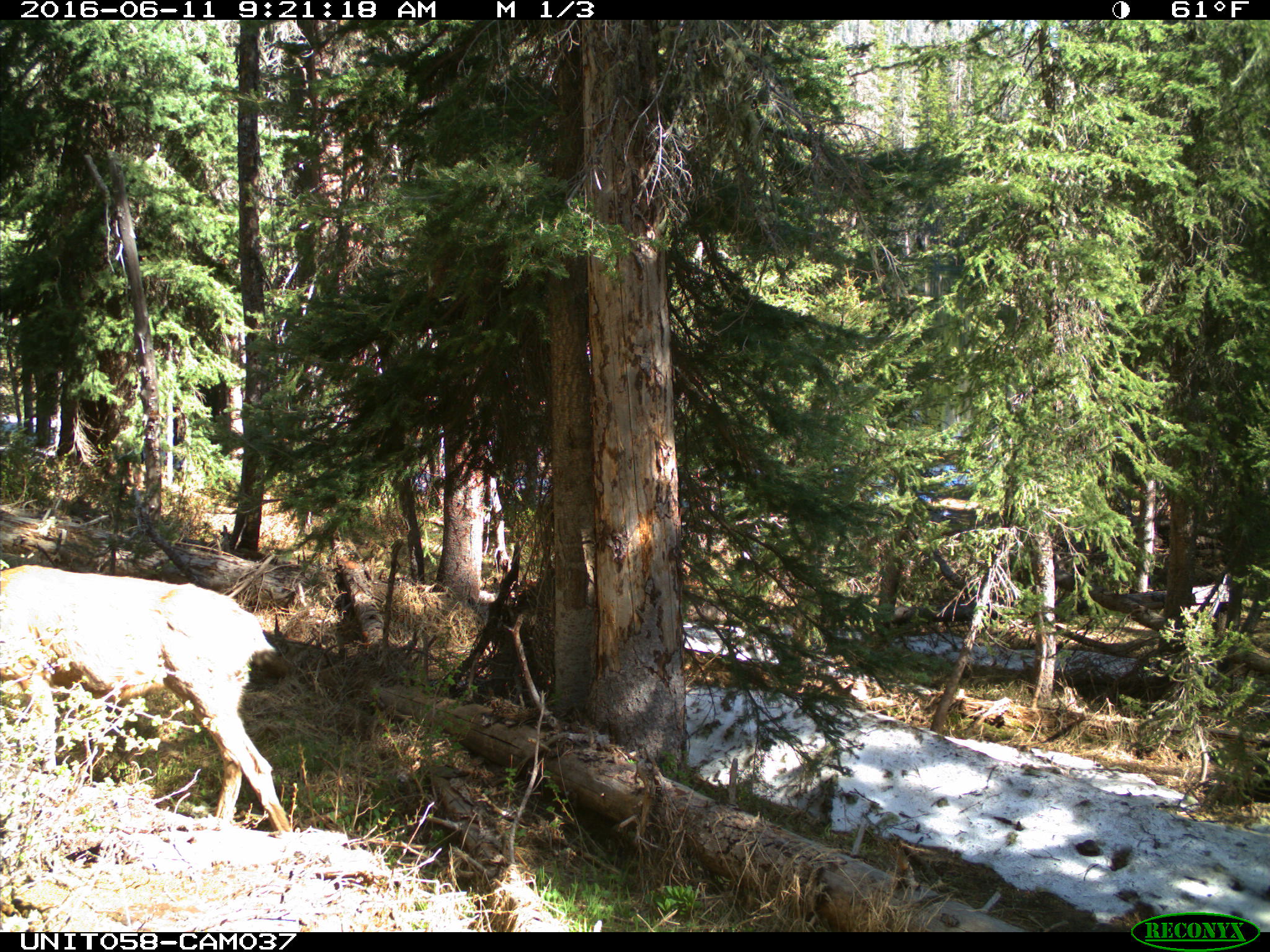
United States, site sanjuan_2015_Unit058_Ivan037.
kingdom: Animalia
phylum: Chordata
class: Mammalia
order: Artiodactyla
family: Cervidae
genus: Odocoileus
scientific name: Odocoileus hemionus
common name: mule deer